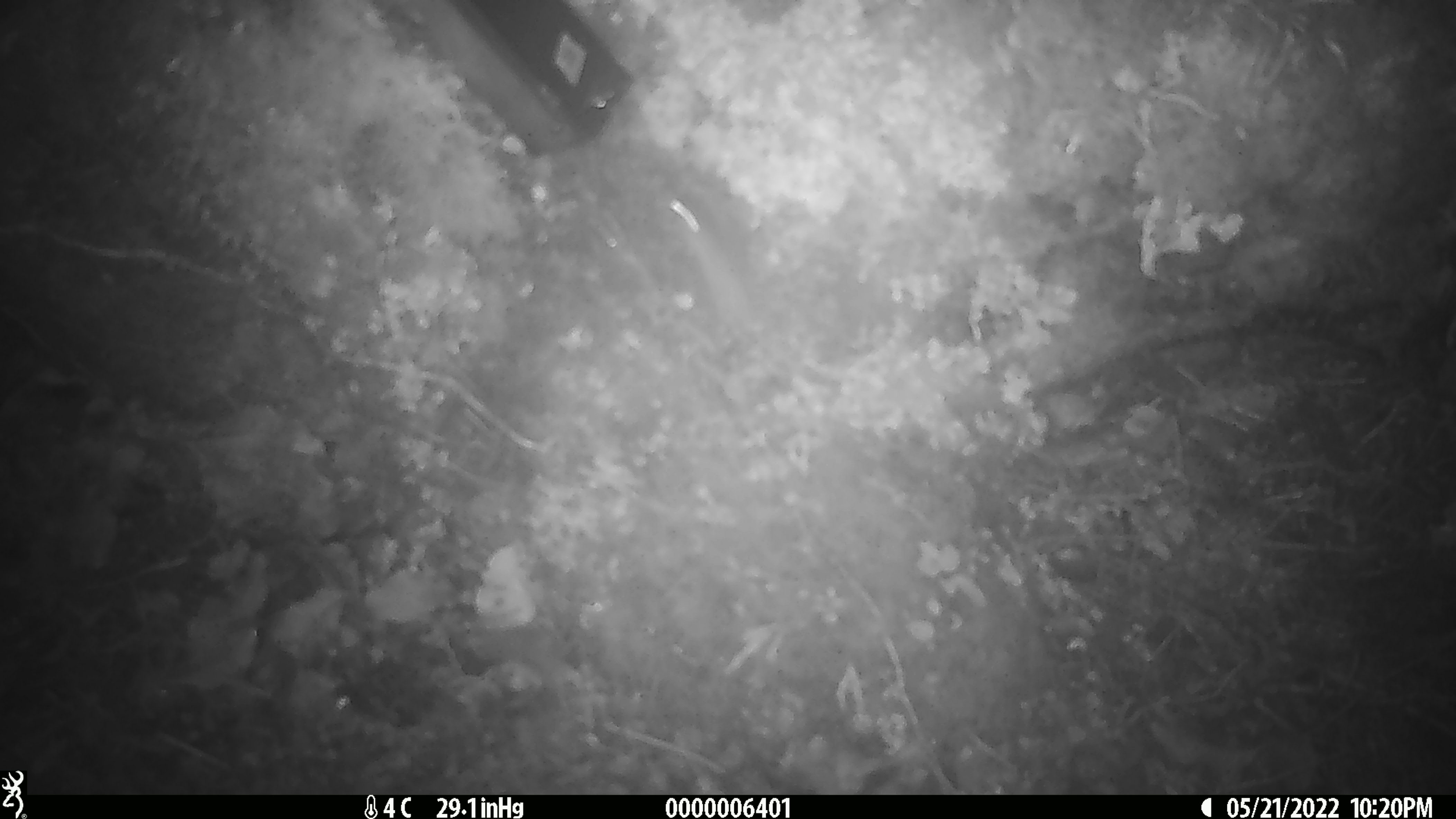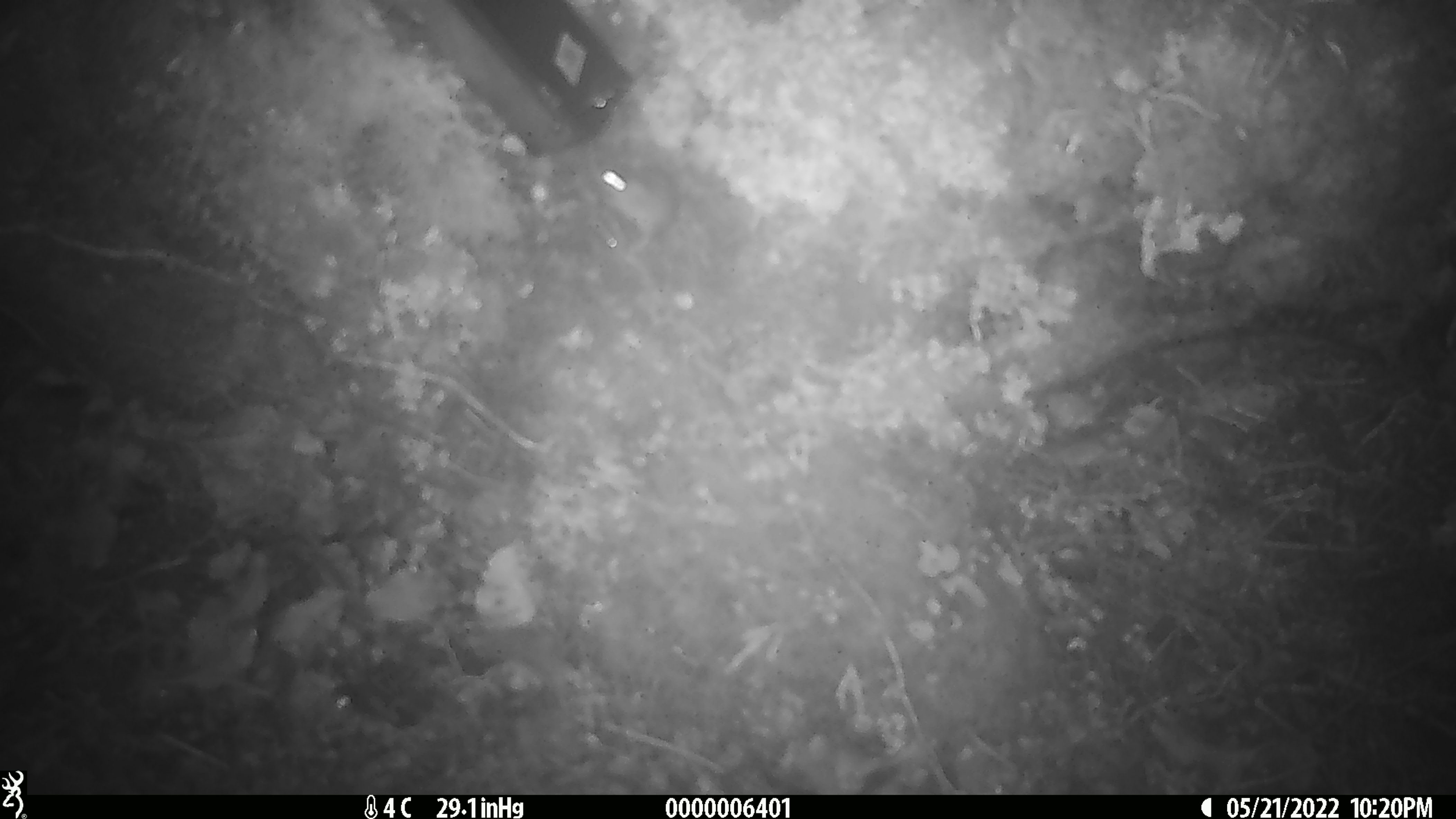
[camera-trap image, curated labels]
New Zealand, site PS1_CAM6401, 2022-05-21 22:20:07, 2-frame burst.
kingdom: Animalia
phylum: Chordata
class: Mammalia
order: Rodentia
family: Muridae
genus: Mus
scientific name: Mus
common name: mouse